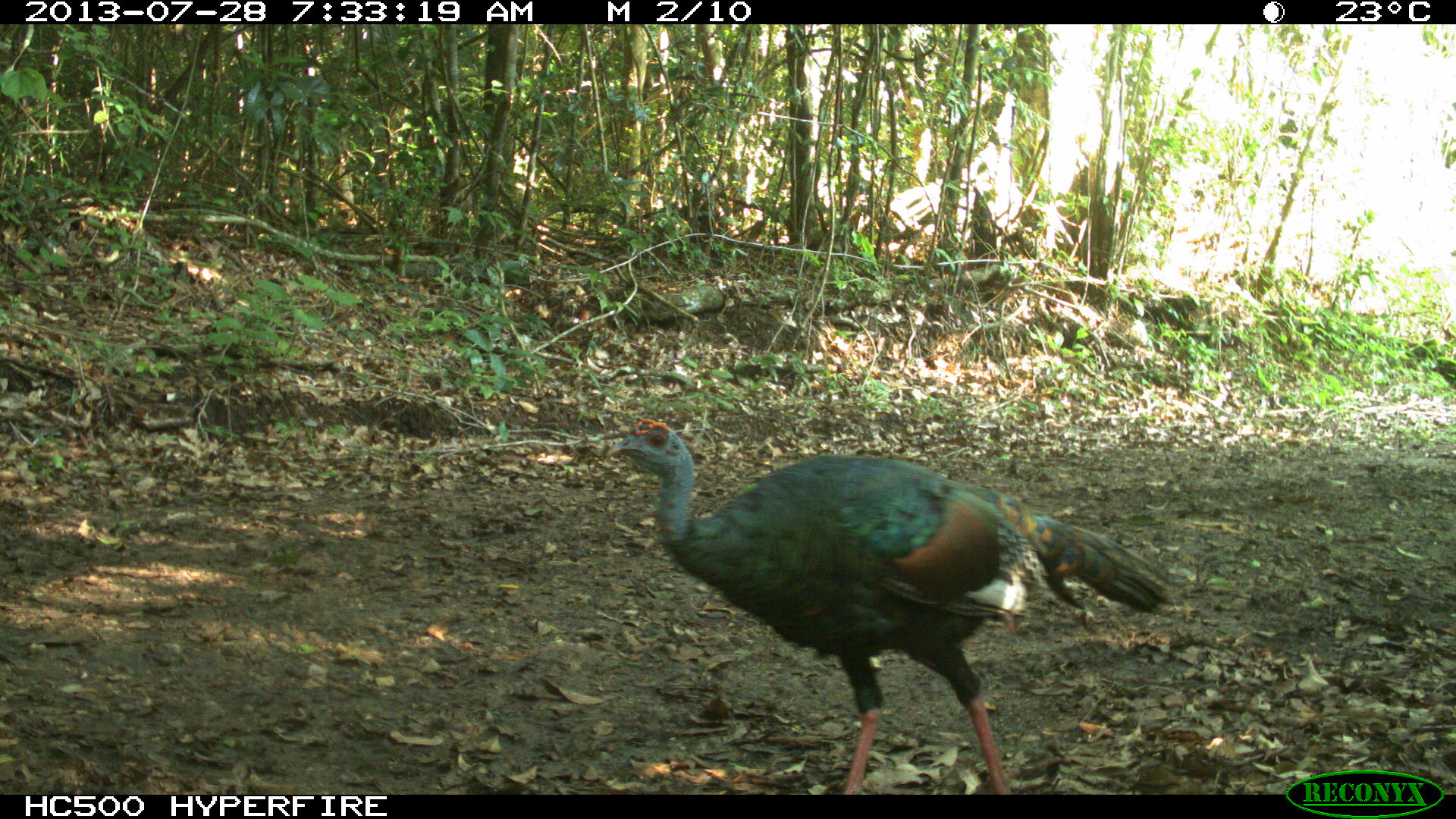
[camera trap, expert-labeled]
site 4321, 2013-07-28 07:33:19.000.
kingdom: Animalia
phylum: Chordata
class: Aves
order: Galliformes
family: Phasianidae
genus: Meleagris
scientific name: Meleagris ocellata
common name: ocellated turkey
Meleagris ocellata (ocellated turkey), count 1, sex male.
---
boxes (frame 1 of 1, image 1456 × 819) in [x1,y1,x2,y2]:
meleagris ocellata: [602,414,1179,794]